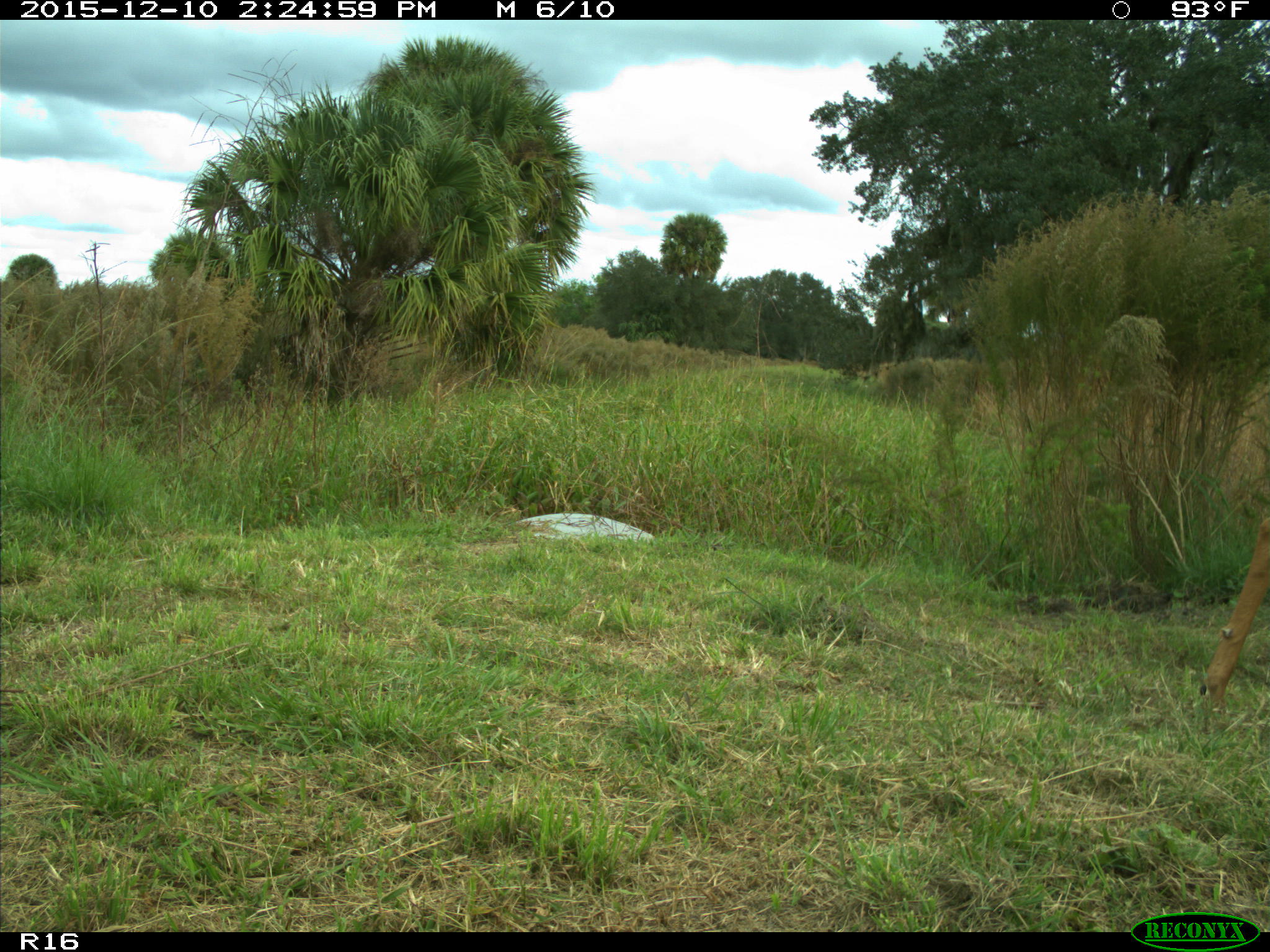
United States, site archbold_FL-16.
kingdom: Animalia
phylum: Chordata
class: Mammalia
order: Artiodactyla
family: Cervidae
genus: Odocoileus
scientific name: Odocoileus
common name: deer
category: unidentified deer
Unidentified deer (deer) (Odocoileus).